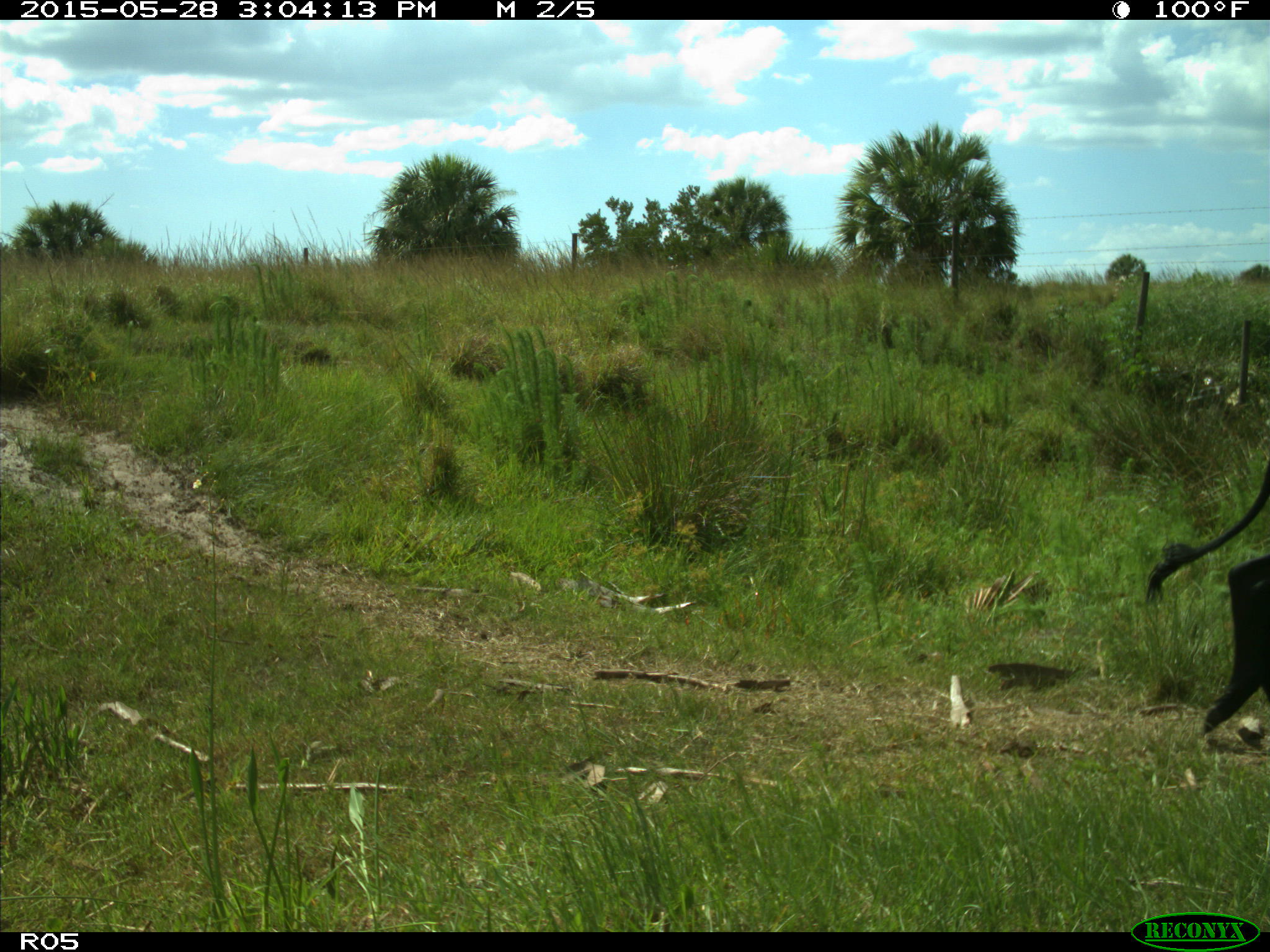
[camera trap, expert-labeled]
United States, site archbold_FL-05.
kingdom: Animalia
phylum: Chordata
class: Mammalia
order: Artiodactyla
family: Bovidae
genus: Bos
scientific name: Bos taurus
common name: domestic cow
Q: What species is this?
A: Bos taurus (domestic cow).